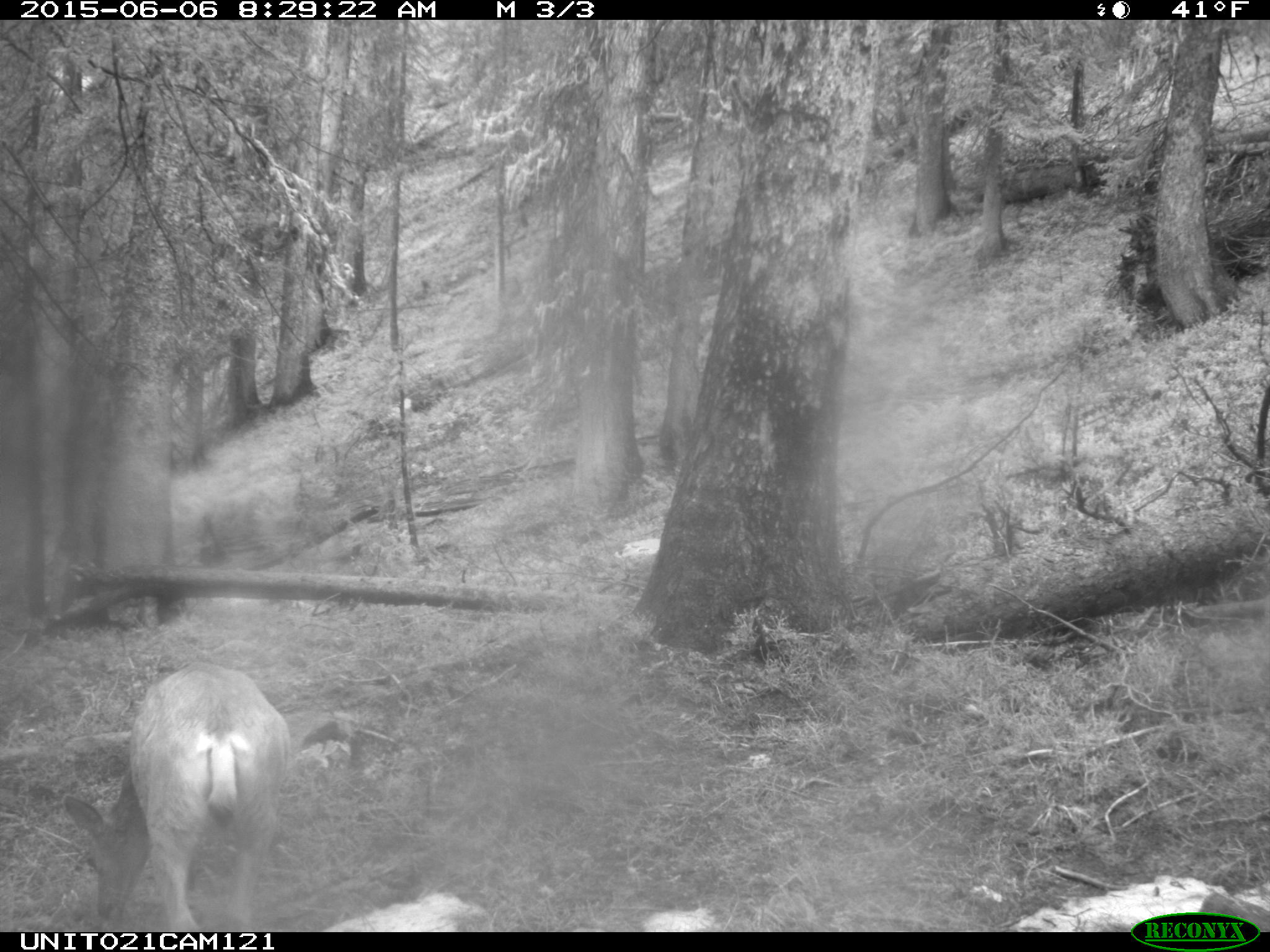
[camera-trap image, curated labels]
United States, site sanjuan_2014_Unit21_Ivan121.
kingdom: Animalia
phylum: Chordata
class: Mammalia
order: Artiodactyla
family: Cervidae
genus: Odocoileus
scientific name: Odocoileus hemionus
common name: mule deer